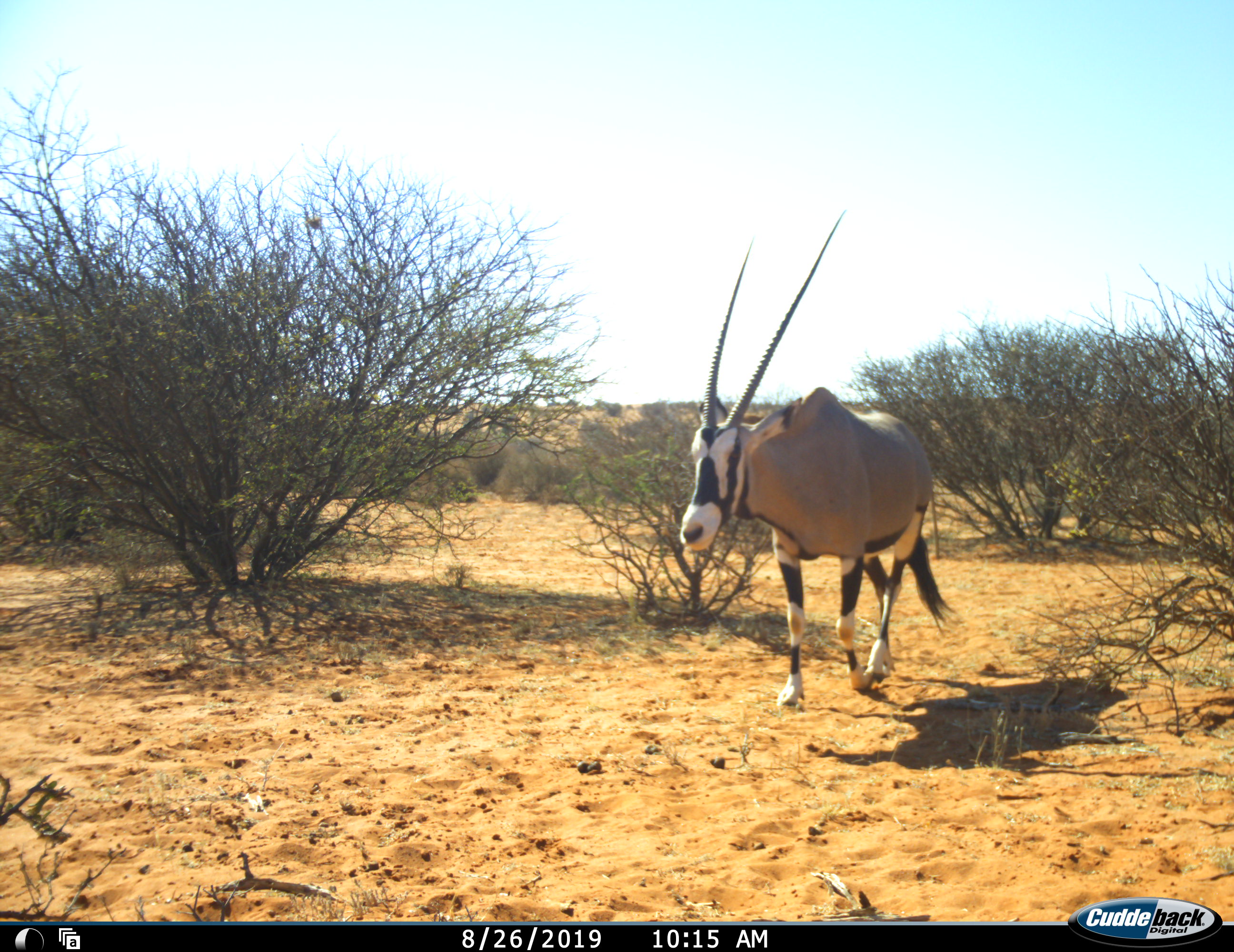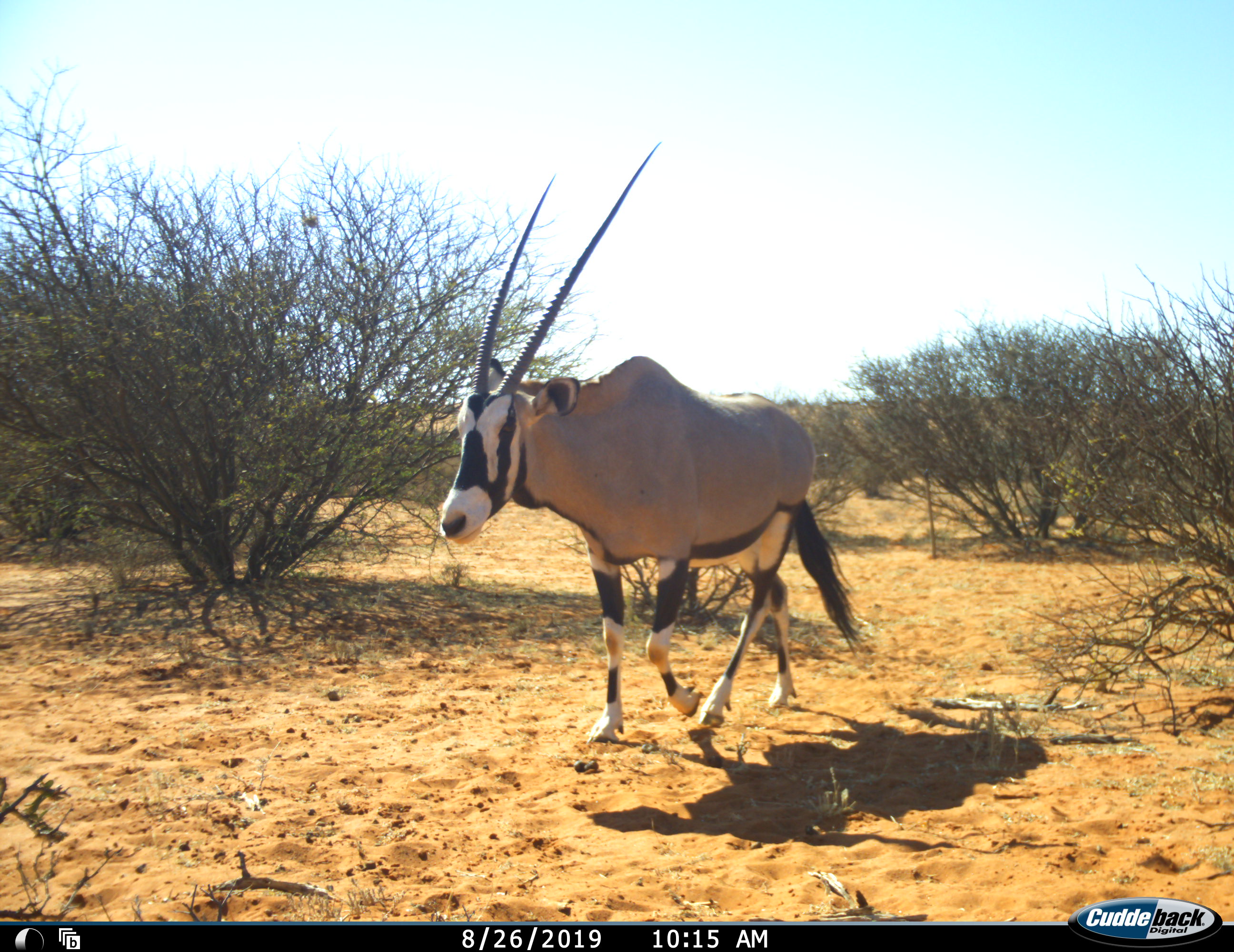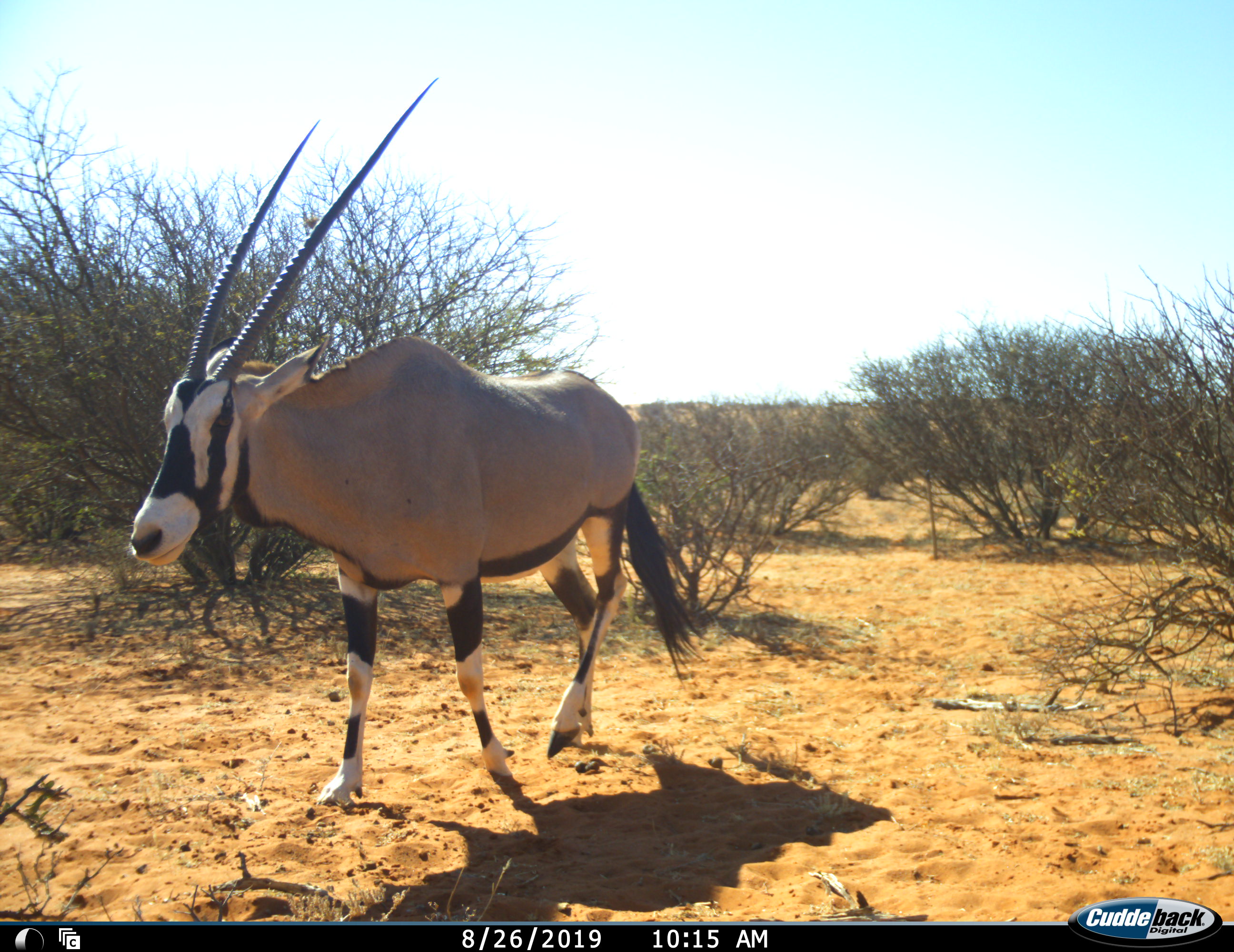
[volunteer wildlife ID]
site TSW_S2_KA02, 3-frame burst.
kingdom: Animalia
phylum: Chordata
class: Mammalia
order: Artiodactyla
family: Bovidae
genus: Oryx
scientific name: Oryx gazella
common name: gemsbok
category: oryx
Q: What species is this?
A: Oryx (gemsbok) (Oryx gazella).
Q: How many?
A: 1.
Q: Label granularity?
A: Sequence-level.